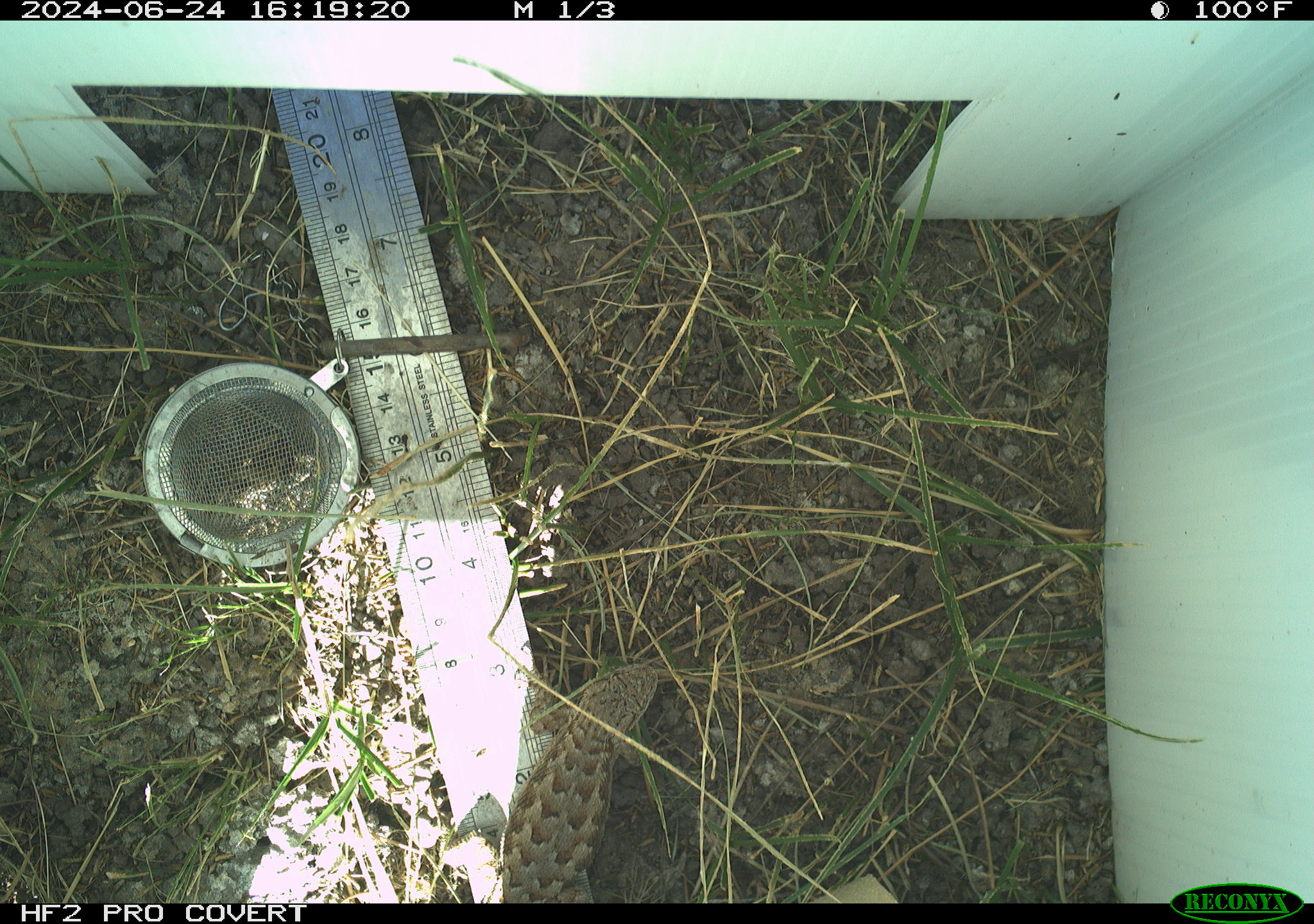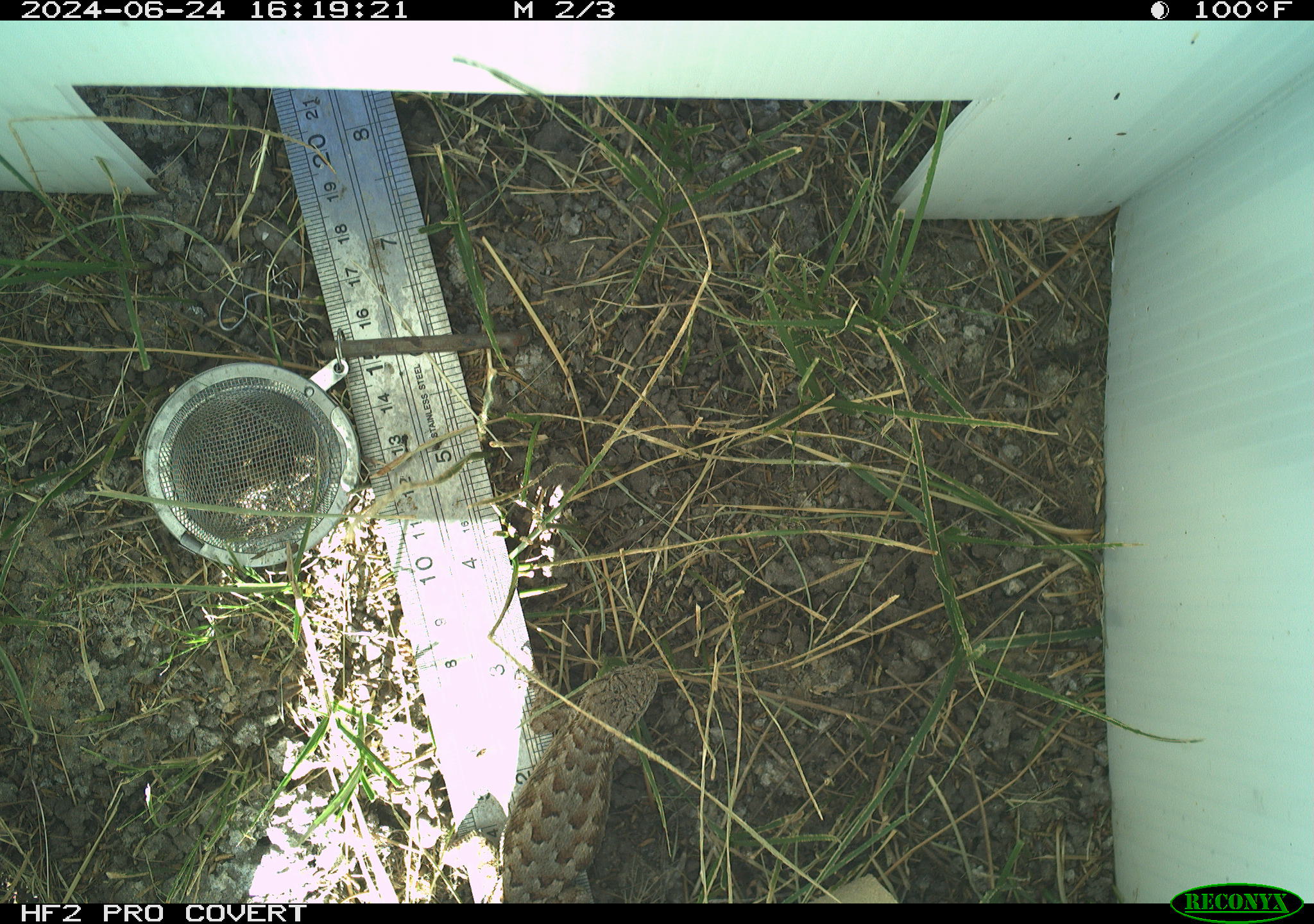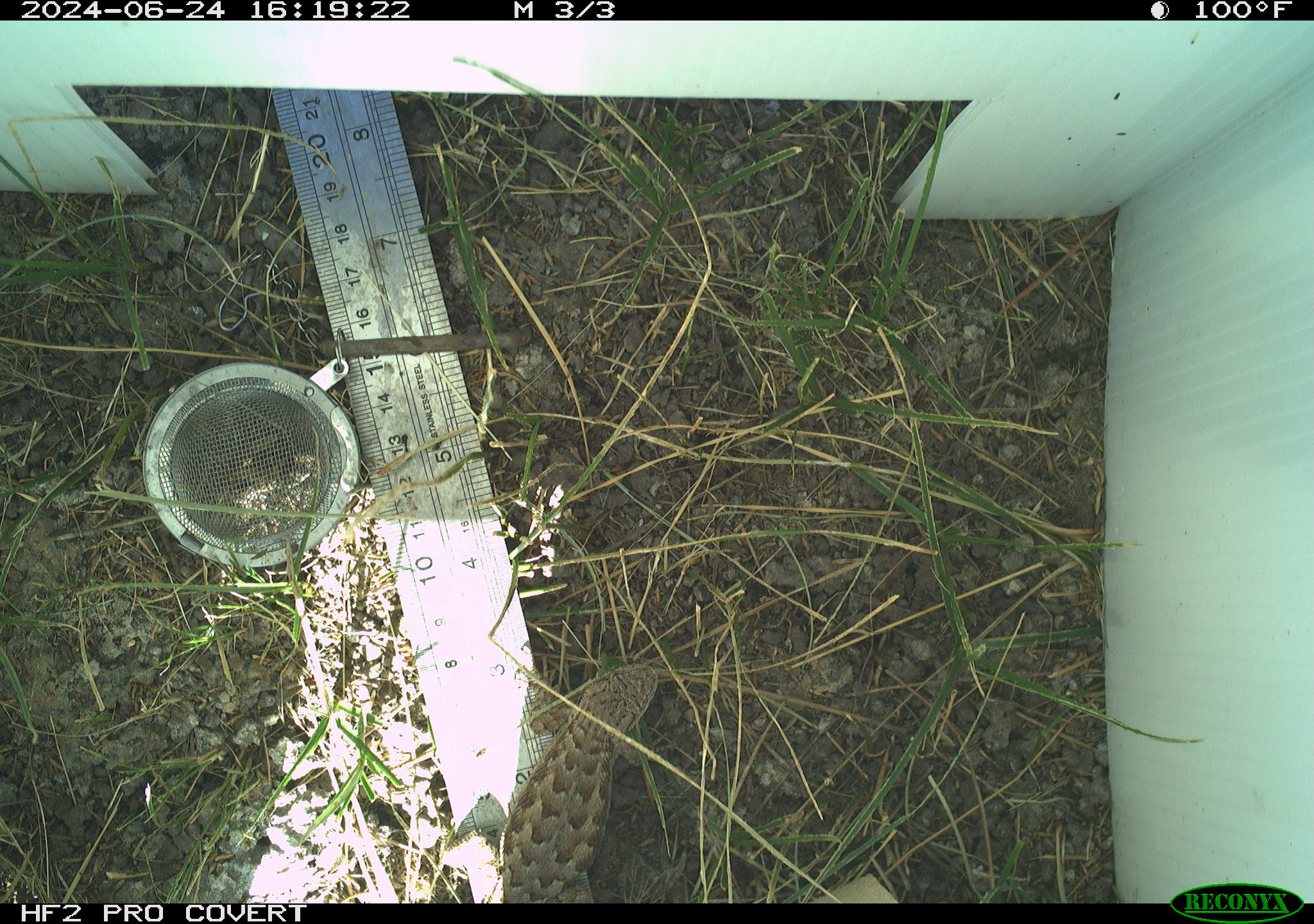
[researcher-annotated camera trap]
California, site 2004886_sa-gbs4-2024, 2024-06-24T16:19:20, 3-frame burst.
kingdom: Animalia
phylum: Chordata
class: Reptilia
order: Squamata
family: Phrynosomatidae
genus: Sceloporus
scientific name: Sceloporus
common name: spiny lizards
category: sceloporus species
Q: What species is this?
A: Sceloporus species (spiny lizards) (Sceloporus).